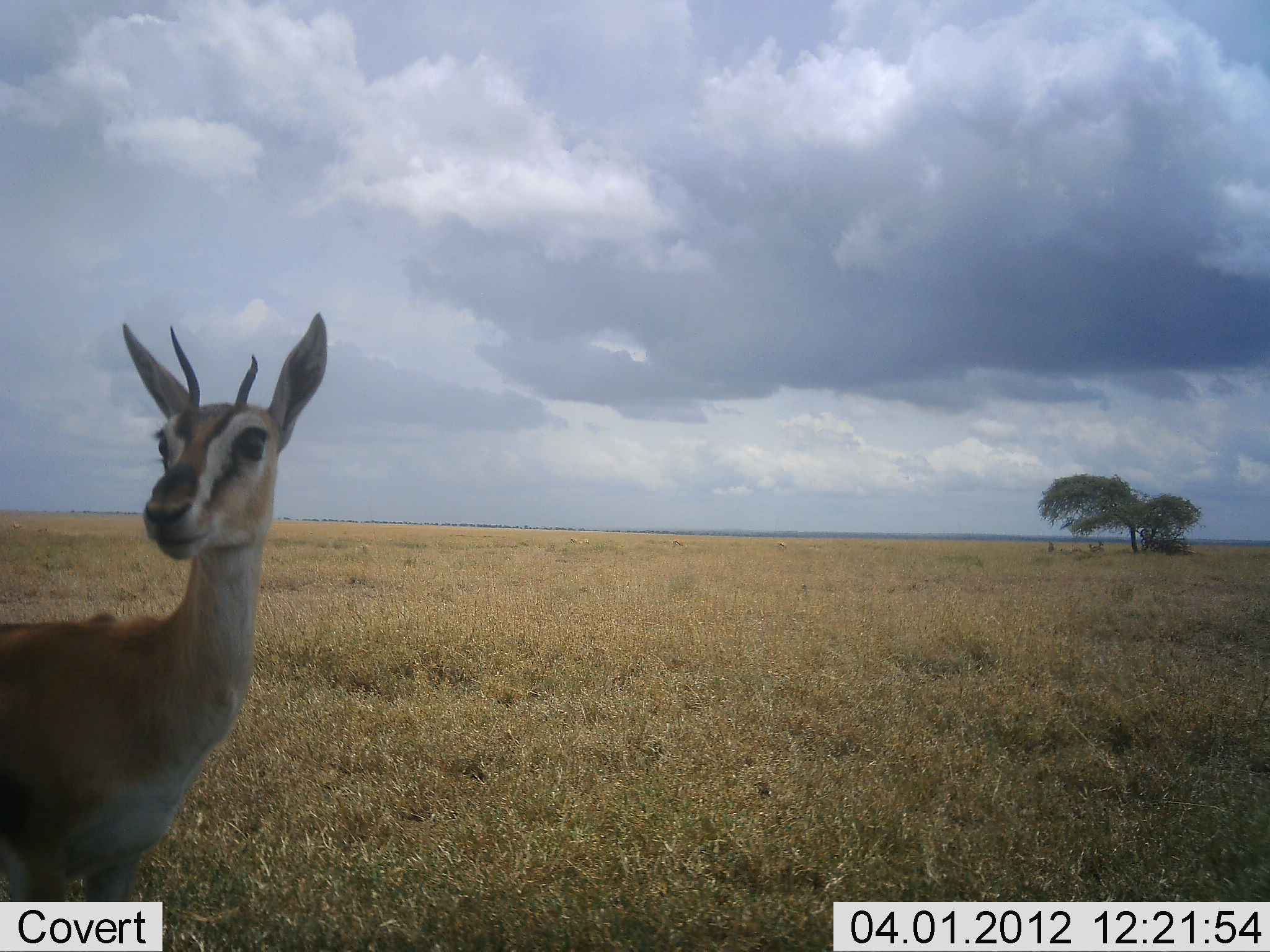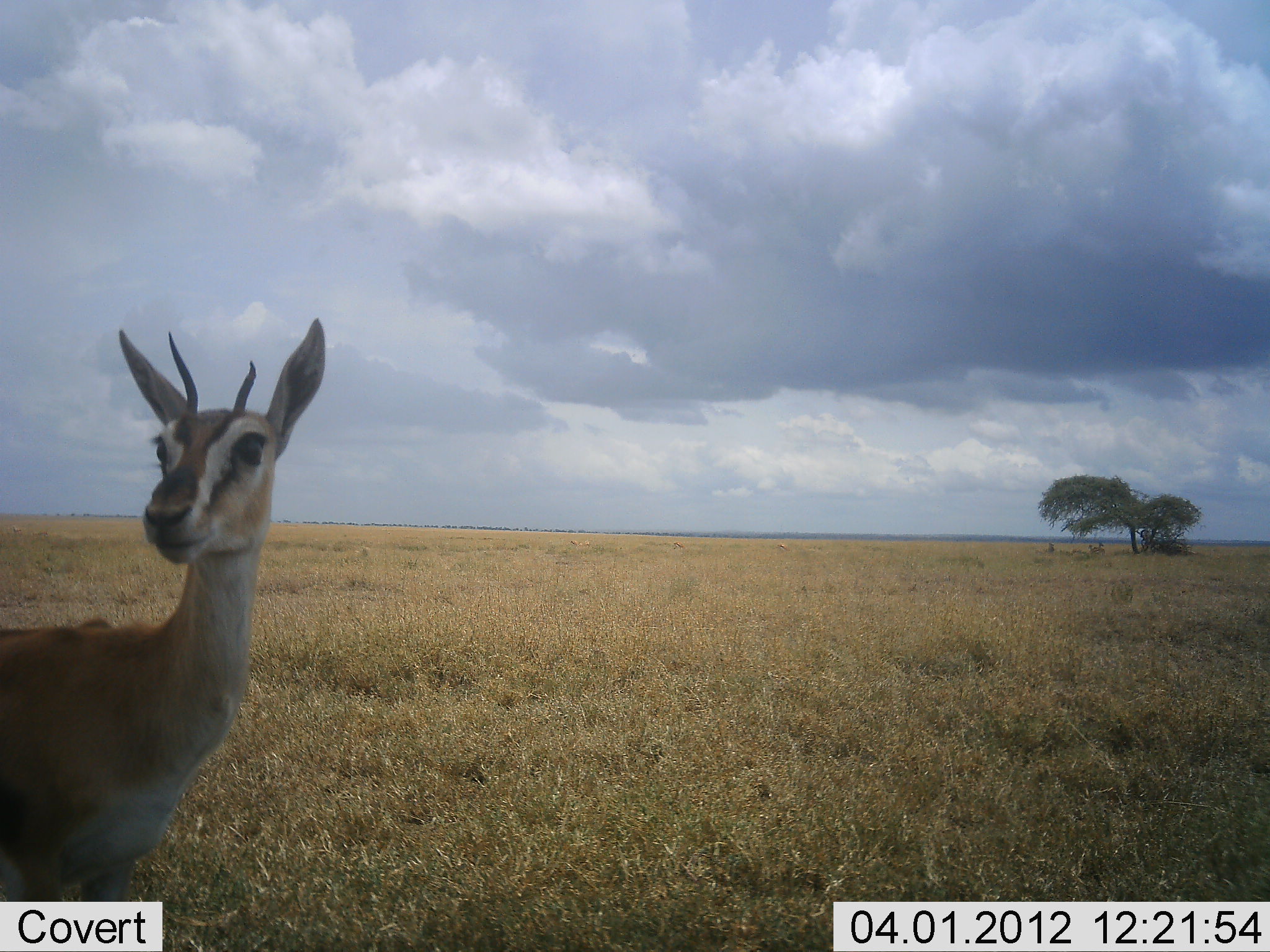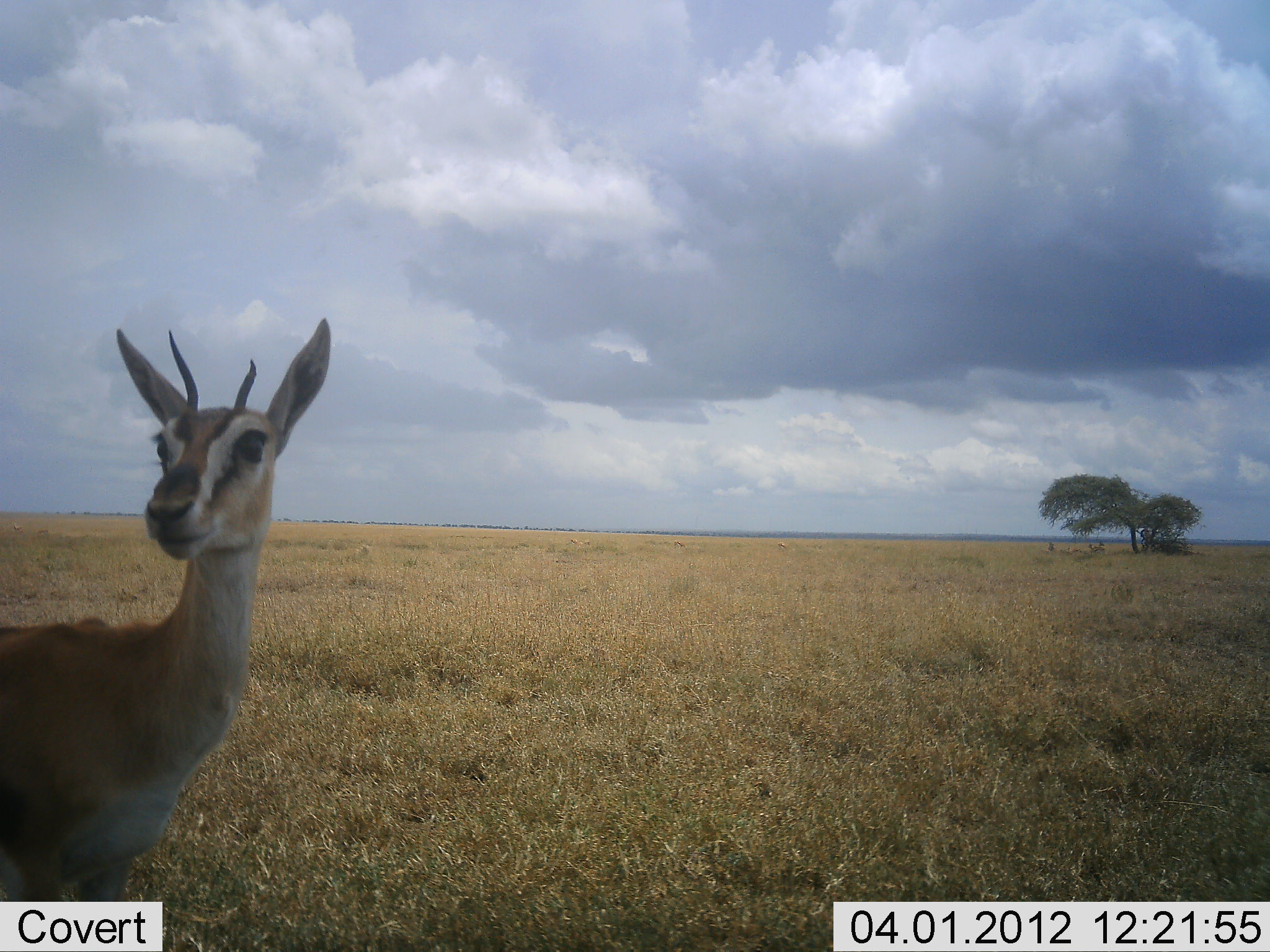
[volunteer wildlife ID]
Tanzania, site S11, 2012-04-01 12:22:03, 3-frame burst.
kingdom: Animalia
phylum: Chordata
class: Mammalia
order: Artiodactyla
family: Bovidae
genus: Eudorcas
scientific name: Eudorcas thomsonii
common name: thomson's gazelle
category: gazellethomsons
Gazellethomsons (thomson's gazelle) (Eudorcas thomsonii), count 1. Behavior (volunteer vote fractions): standing 100%, resting 0%, moving 0%, interacting 0%. Young present (vote fraction): 0%. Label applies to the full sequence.